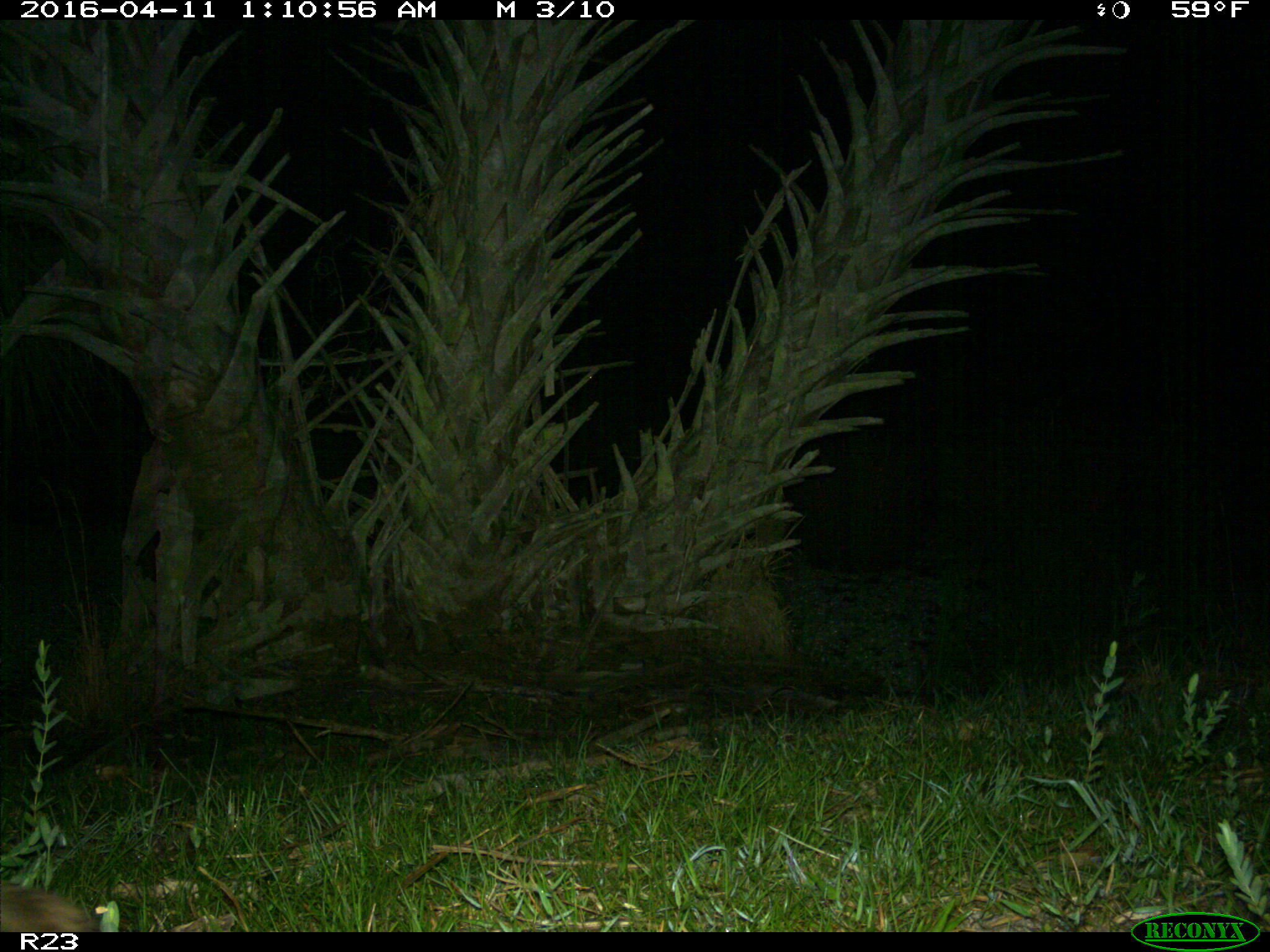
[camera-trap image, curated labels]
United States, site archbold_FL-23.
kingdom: Animalia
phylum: Chordata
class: Mammalia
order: Carnivora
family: Procyonidae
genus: Procyon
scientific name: Procyon lotor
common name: common raccoon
Procyon lotor (common raccoon).